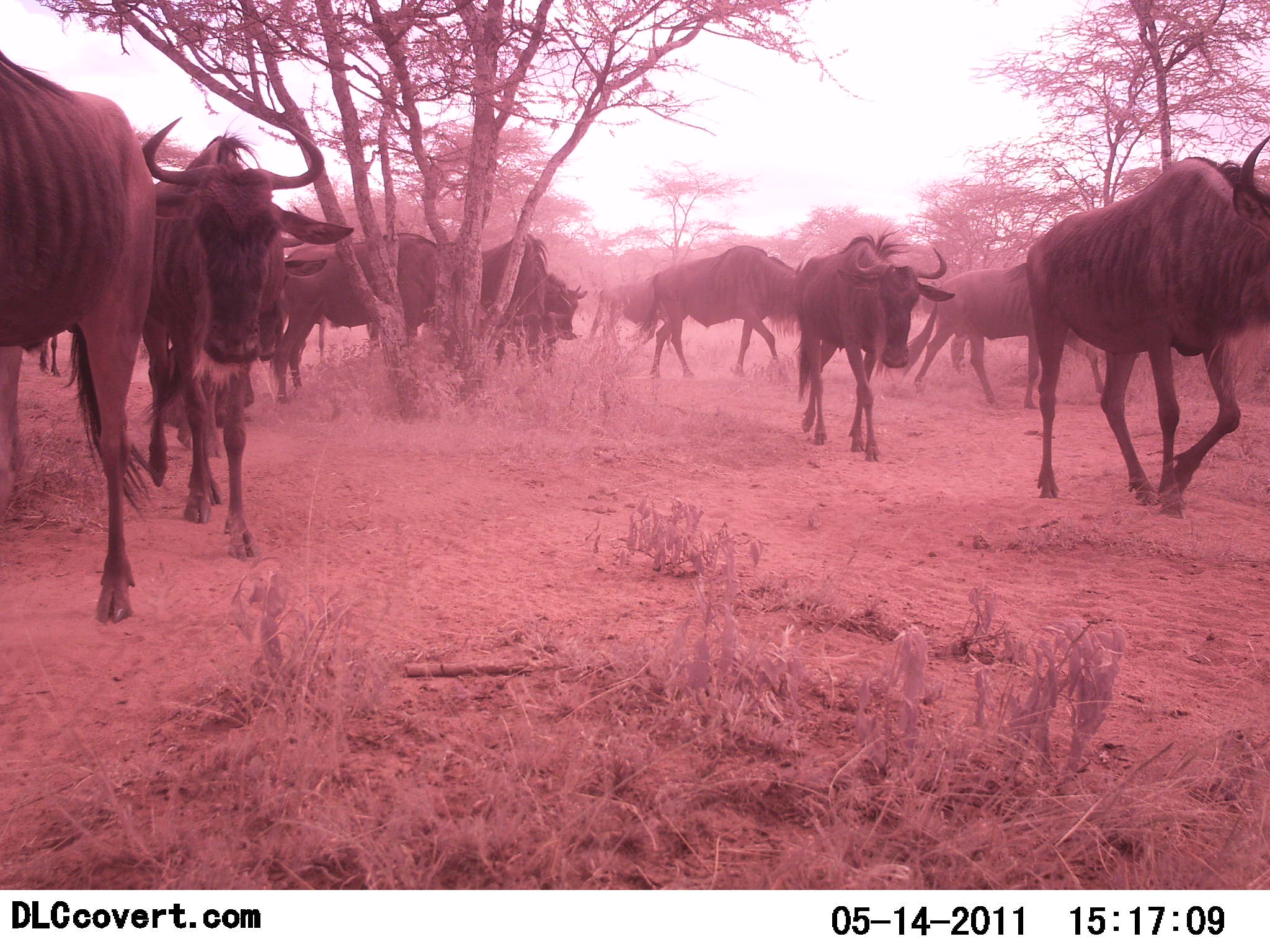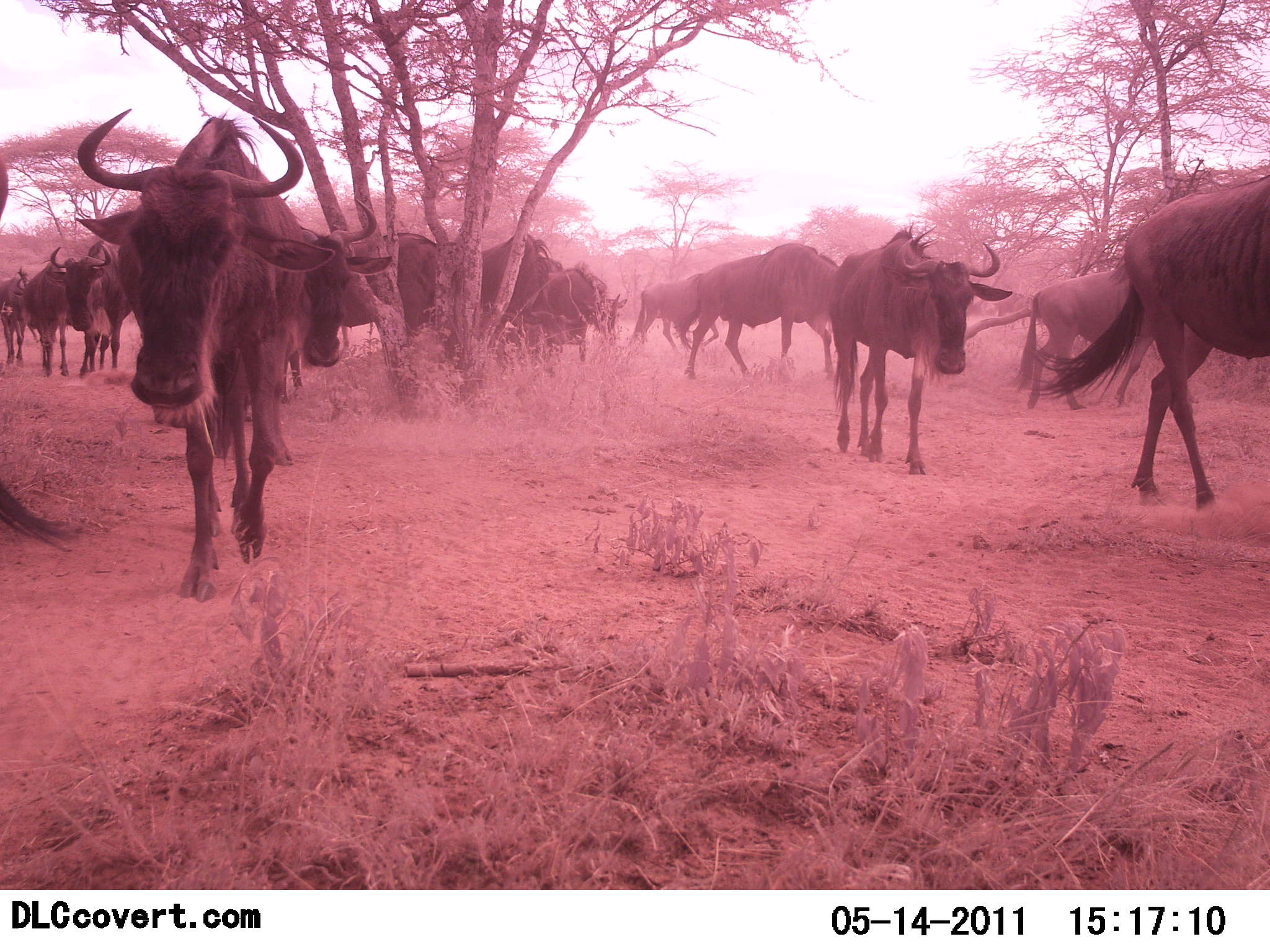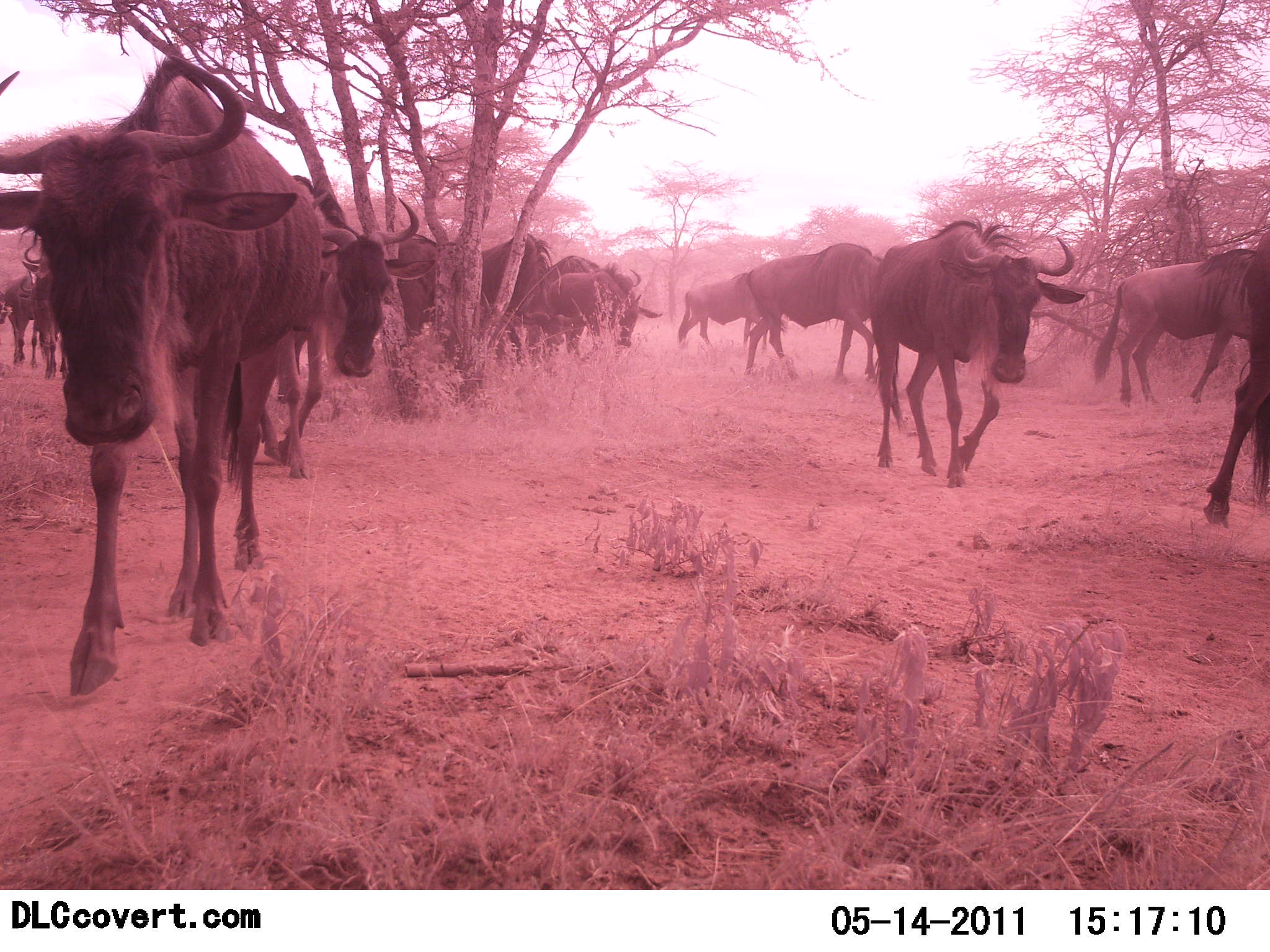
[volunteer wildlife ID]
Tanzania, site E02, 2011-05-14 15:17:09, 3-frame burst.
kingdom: Animalia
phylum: Chordata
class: Mammalia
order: Artiodactyla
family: Bovidae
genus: Connochaetes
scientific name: Connochaetes taurinus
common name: blue wildebeest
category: wildebeest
Wildebeest (blue wildebeest) (Connochaetes taurinus), count 11-50. Behavior (volunteer vote fractions): standing 9%, resting 0%, moving 91%, interacting 0%. Young present (vote fraction): 0%. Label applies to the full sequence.